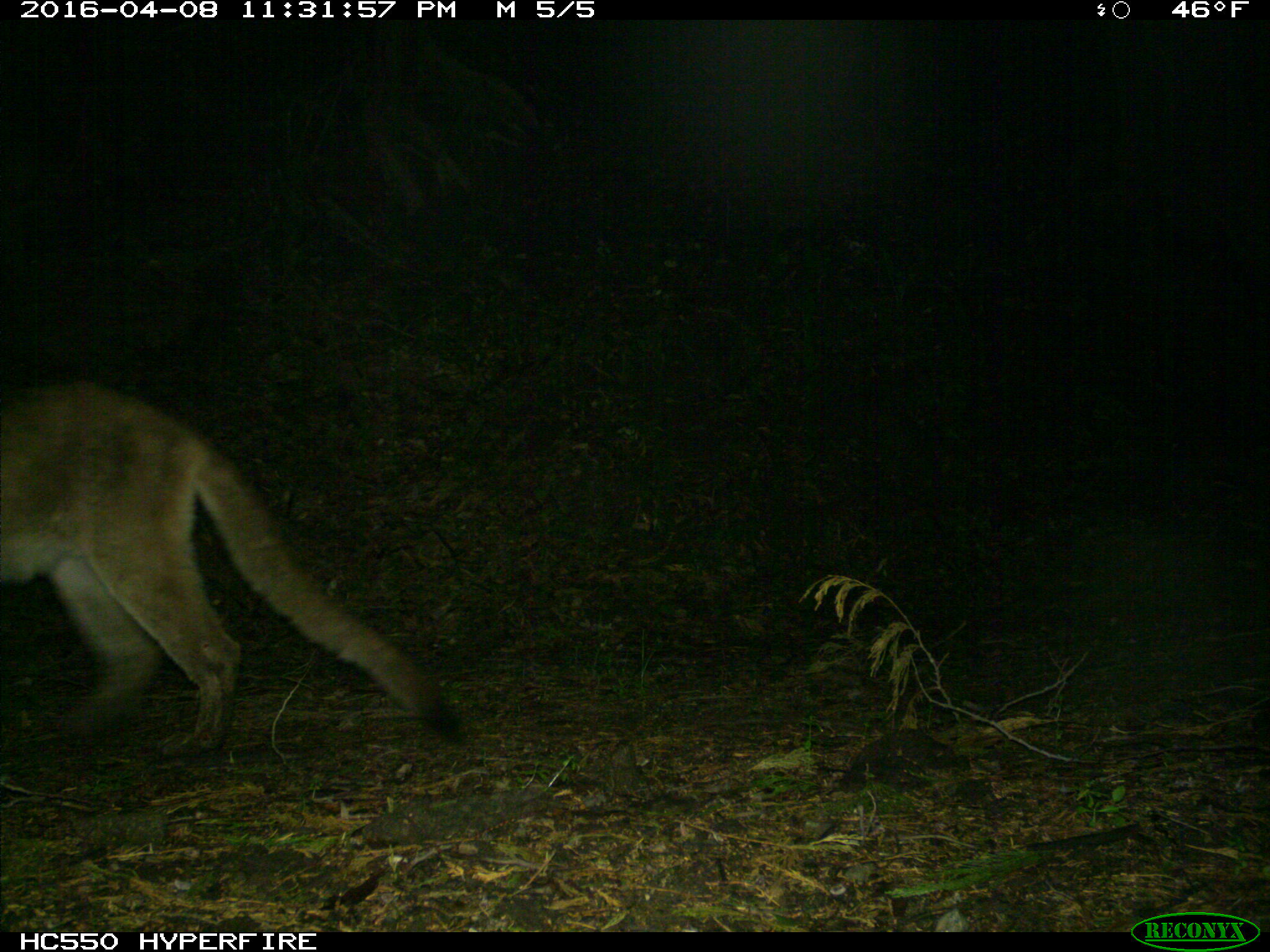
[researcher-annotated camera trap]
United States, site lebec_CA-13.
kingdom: Animalia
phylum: Chordata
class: Mammalia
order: Carnivora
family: Felidae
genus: Puma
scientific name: Puma concolor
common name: mountain lion